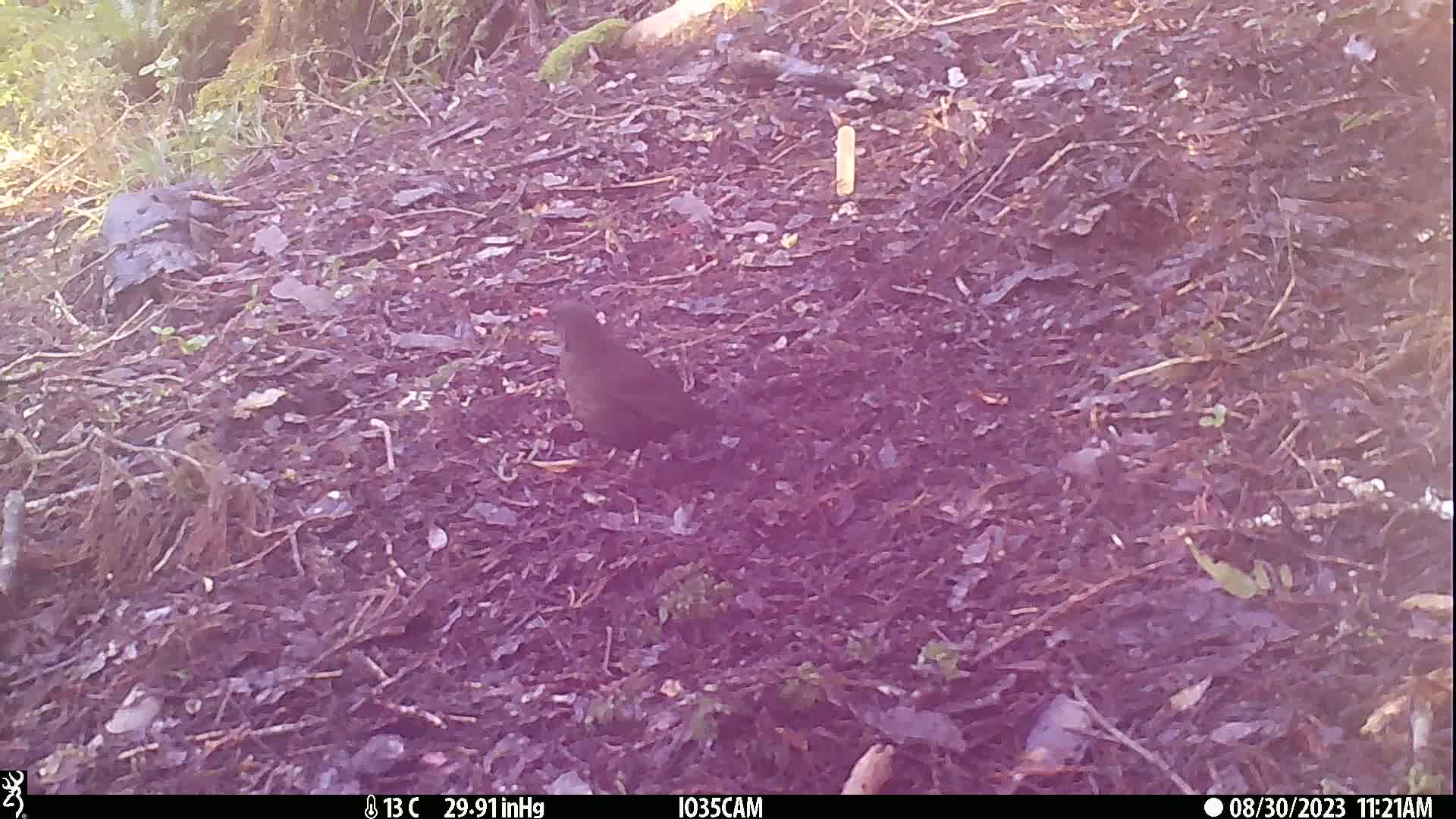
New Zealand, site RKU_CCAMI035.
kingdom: Animalia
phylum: Chordata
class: Aves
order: Passeriformes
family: Turdidae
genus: Turdus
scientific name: Turdus merula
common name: eurasian blackbird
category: blackbird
Blackbird (eurasian blackbird) (Turdus merula).